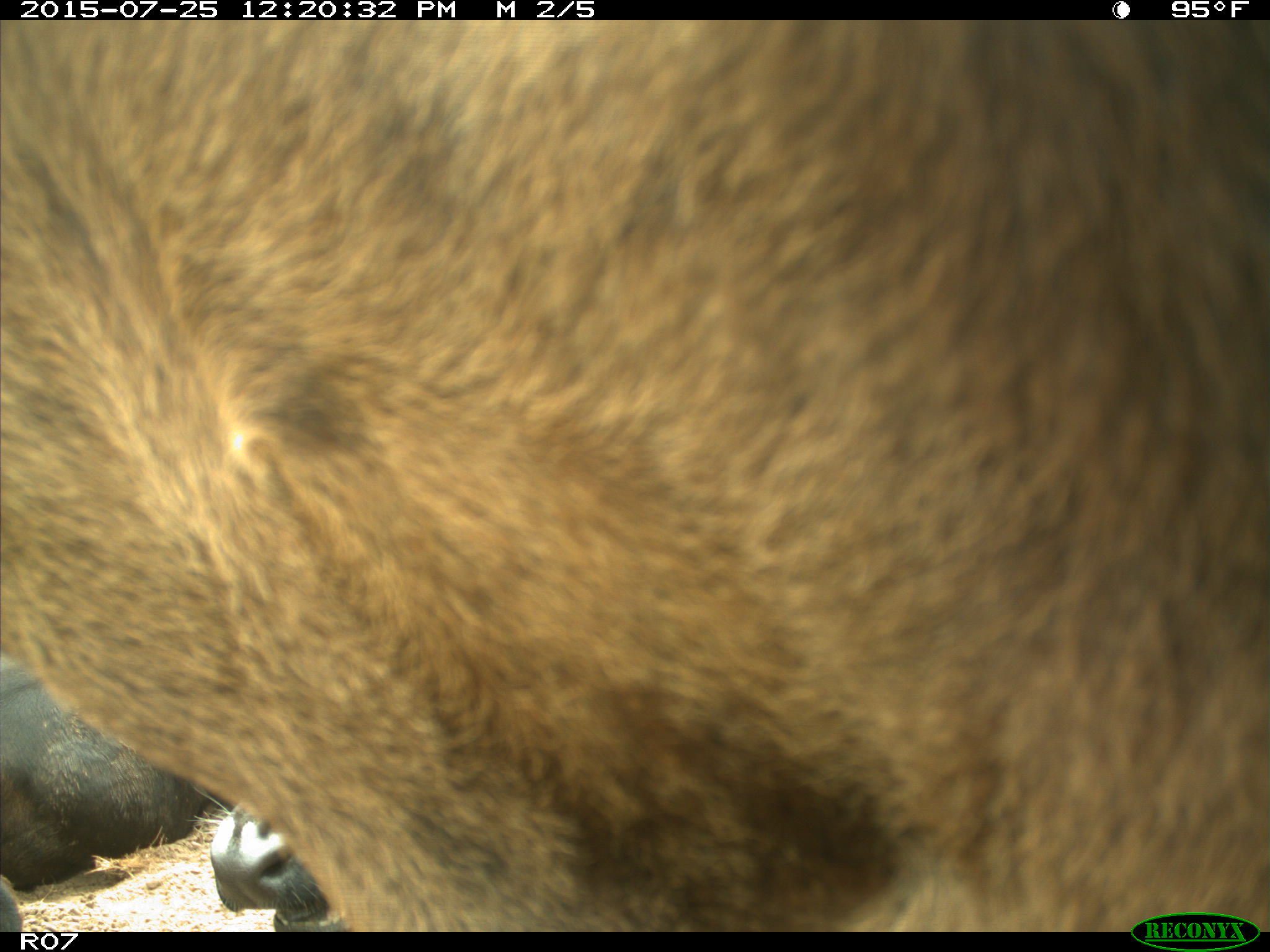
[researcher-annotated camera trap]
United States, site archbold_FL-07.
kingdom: Animalia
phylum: Chordata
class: Mammalia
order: Artiodactyla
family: Bovidae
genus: Bos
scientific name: Bos taurus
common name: domestic cow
Bos taurus (domestic cow).